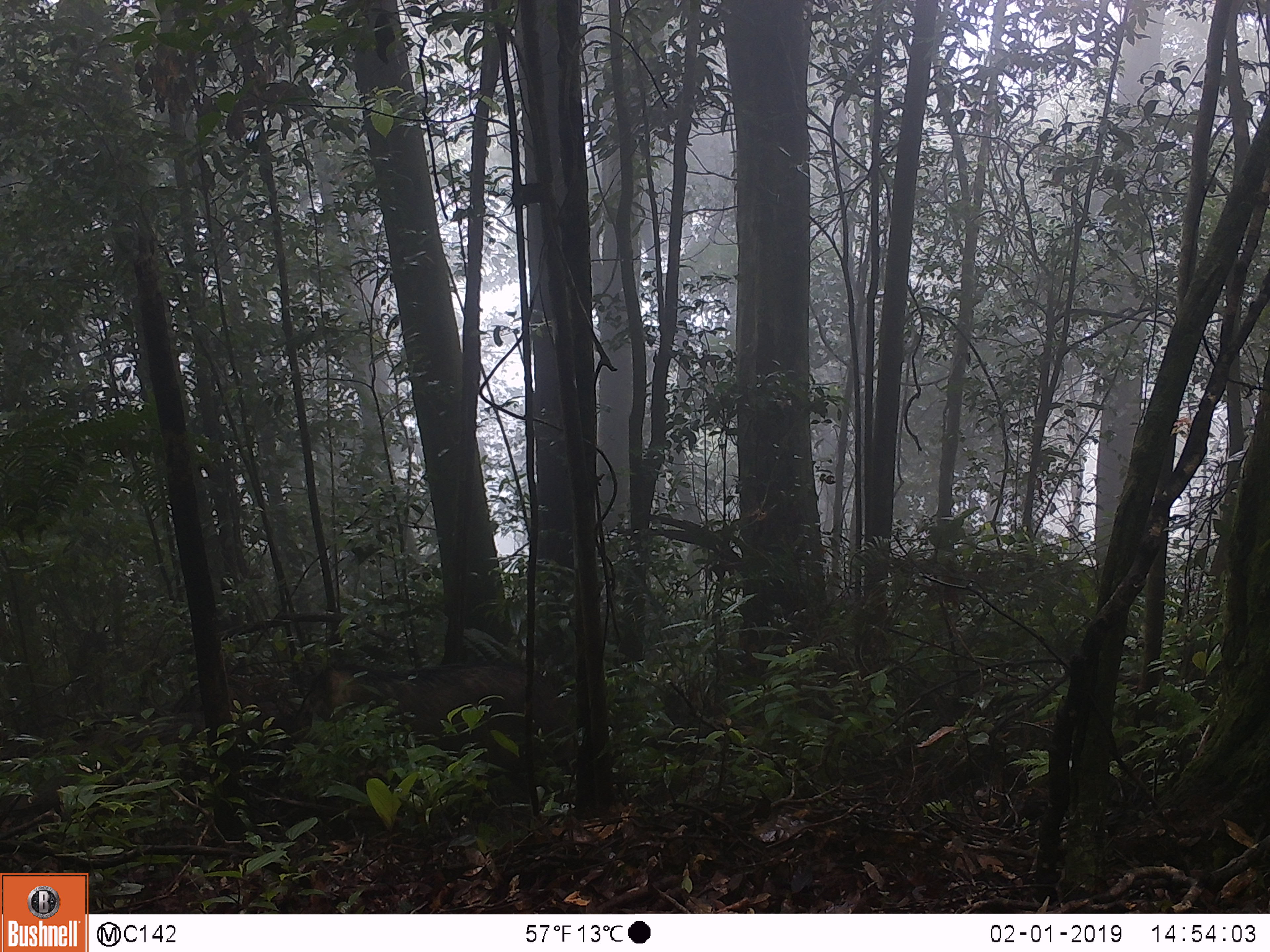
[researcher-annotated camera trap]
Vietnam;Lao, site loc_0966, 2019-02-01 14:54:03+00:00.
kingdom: Animalia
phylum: Chordata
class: Mammalia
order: Artiodactyla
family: Suidae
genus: Sus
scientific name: Sus scrofa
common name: eurasian wild pig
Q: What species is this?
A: Eurasian wild pig (Sus scrofa).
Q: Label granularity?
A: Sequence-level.